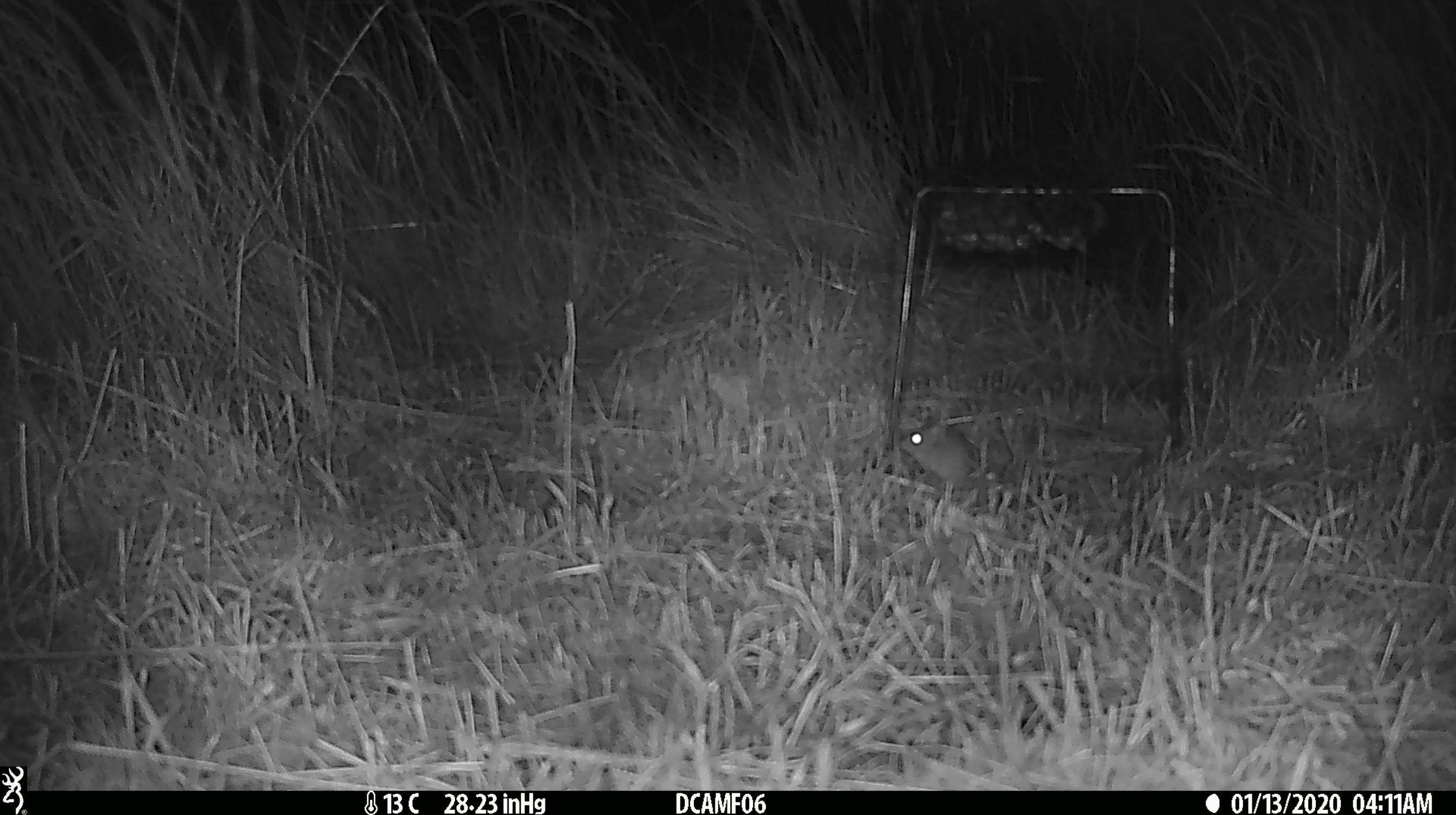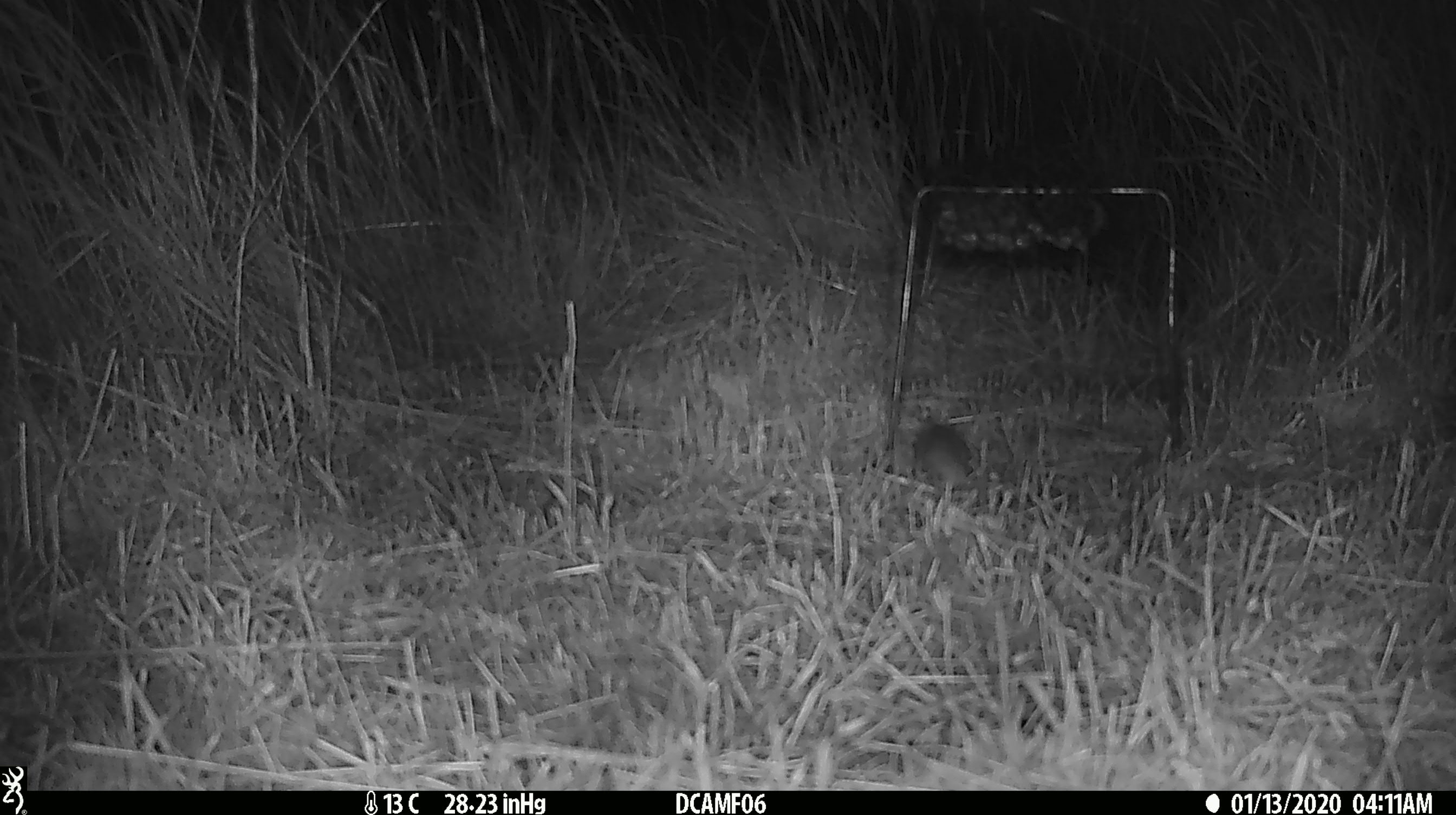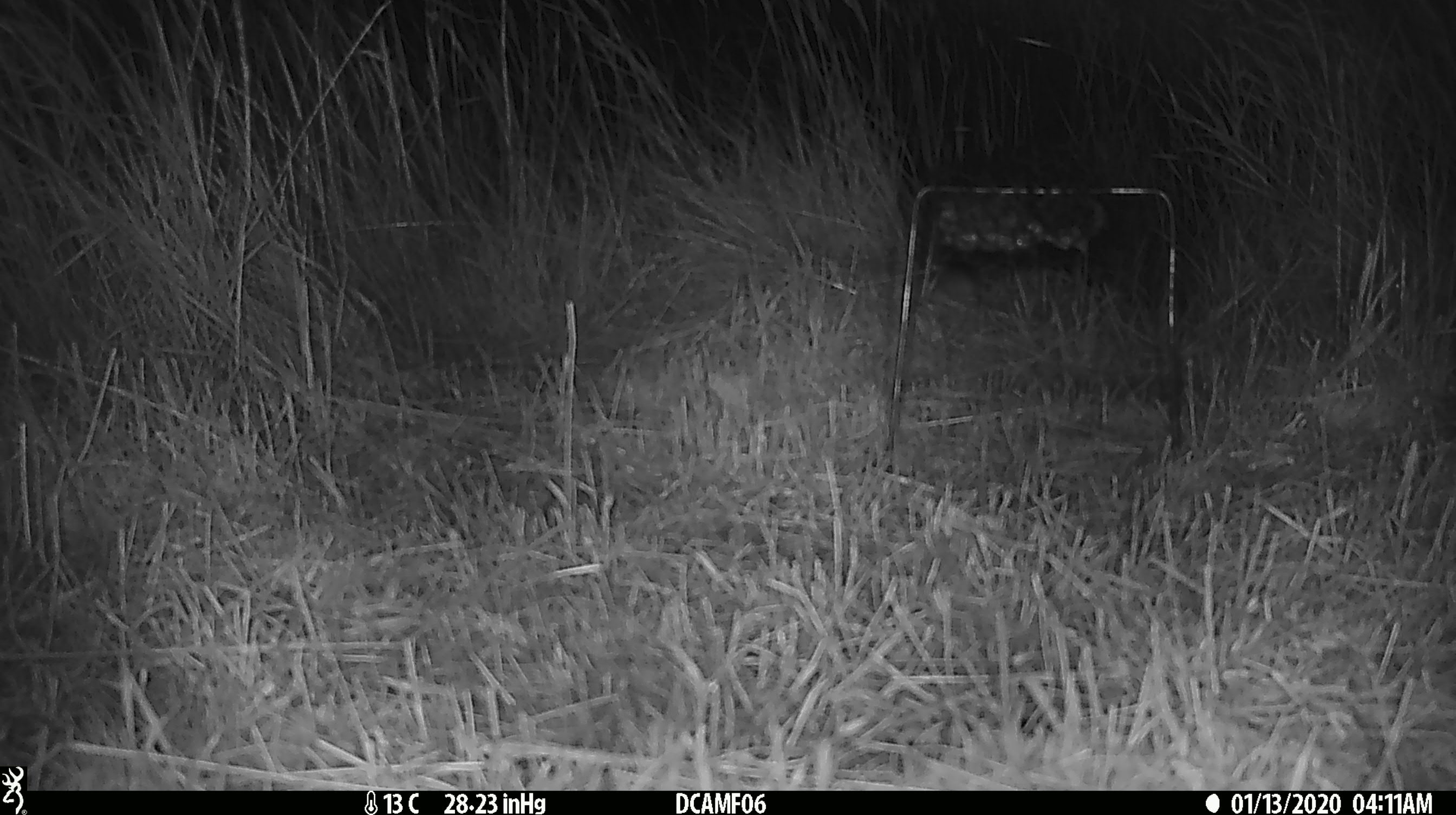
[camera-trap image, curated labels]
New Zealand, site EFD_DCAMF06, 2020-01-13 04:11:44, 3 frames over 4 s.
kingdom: Animalia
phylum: Chordata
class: Mammalia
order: Rodentia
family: Muridae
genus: Mus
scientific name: Mus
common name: mouse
Mouse (Mus).